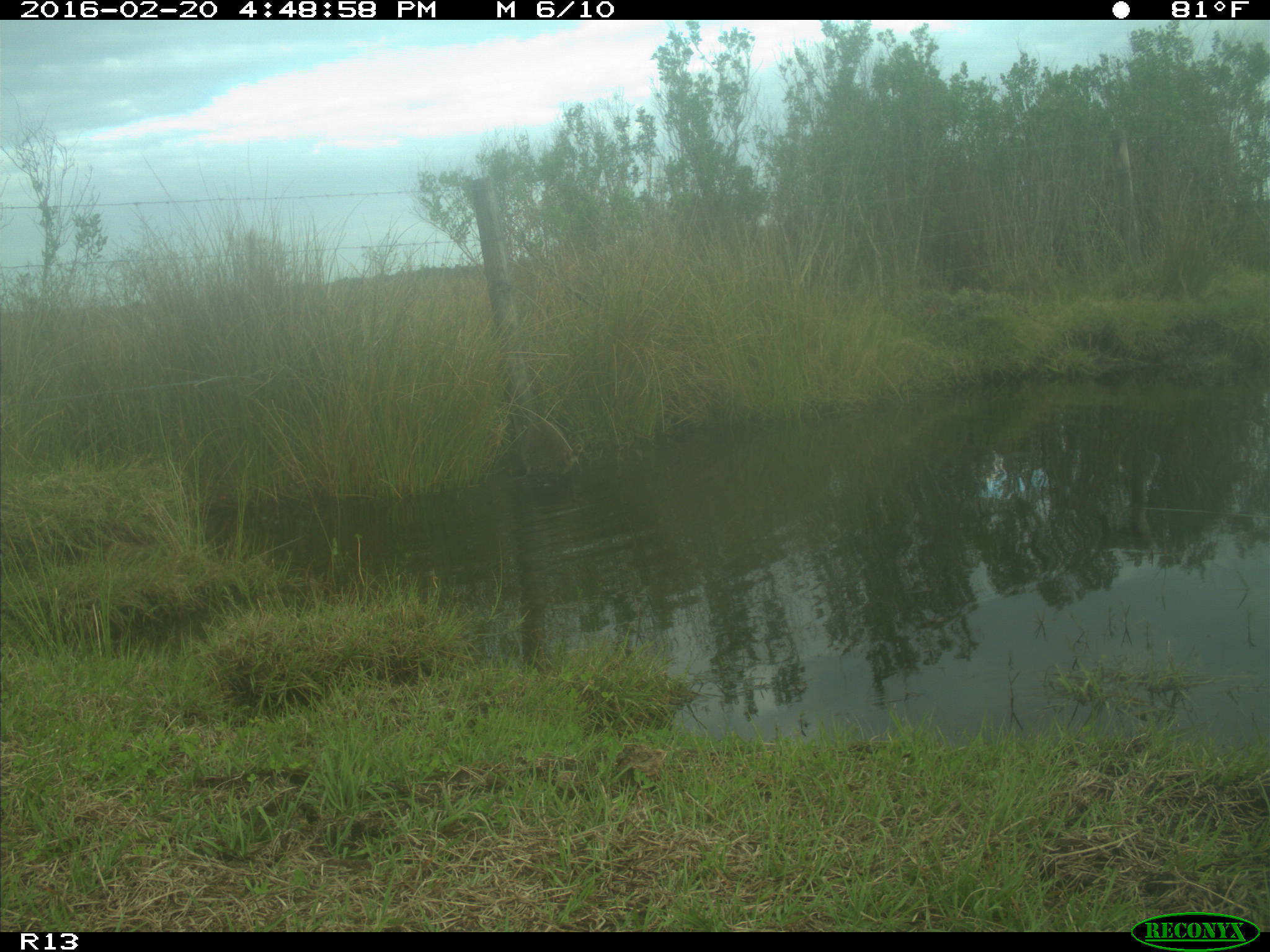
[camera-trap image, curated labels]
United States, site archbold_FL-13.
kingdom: Animalia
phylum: Chordata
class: Mammalia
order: Carnivora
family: Procyonidae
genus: Procyon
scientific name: Procyon lotor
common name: common raccoon